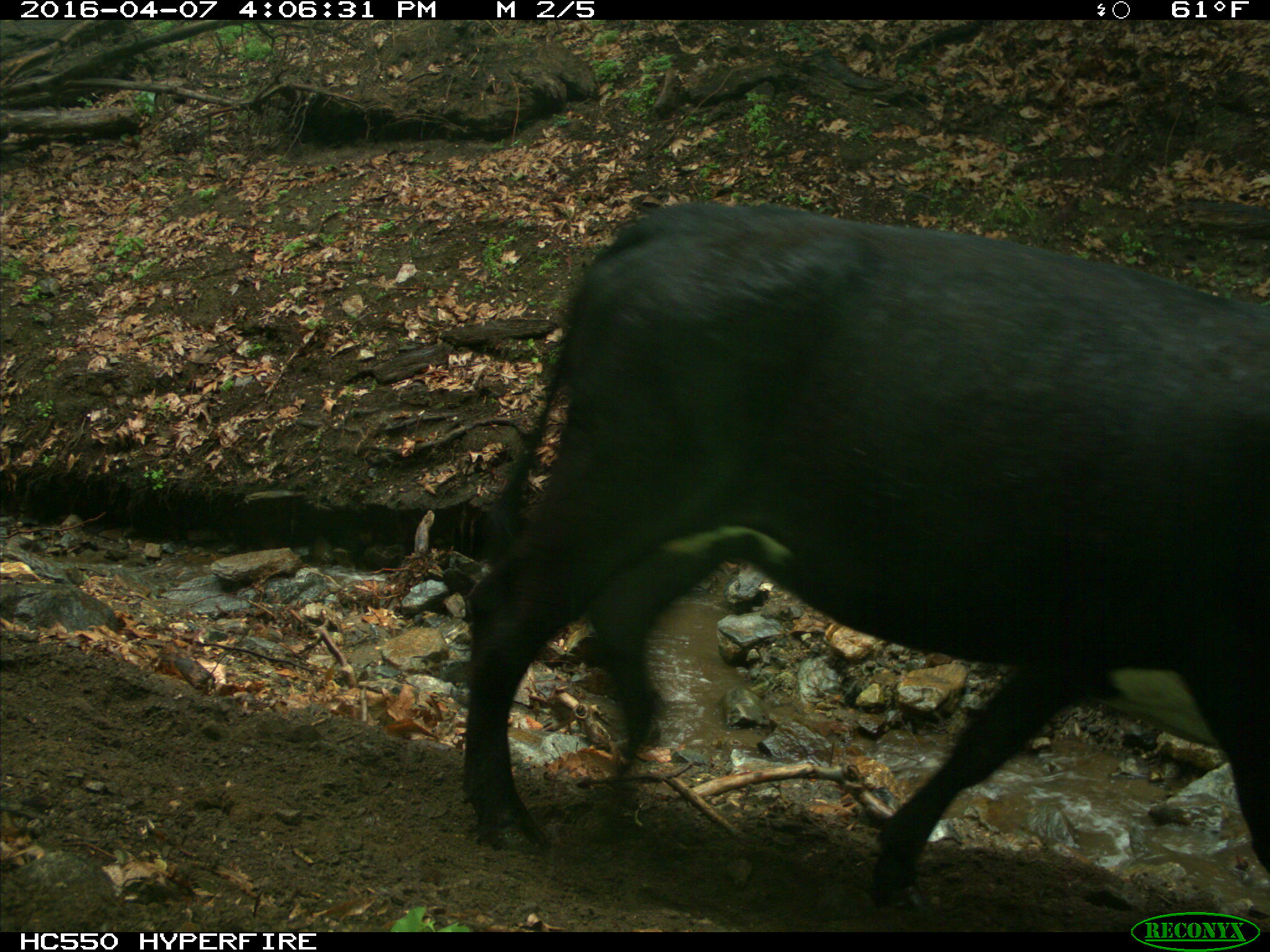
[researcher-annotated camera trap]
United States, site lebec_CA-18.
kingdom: Animalia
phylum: Chordata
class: Mammalia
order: Artiodactyla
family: Bovidae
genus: Bos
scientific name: Bos taurus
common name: domestic cow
Bos taurus (domestic cow).